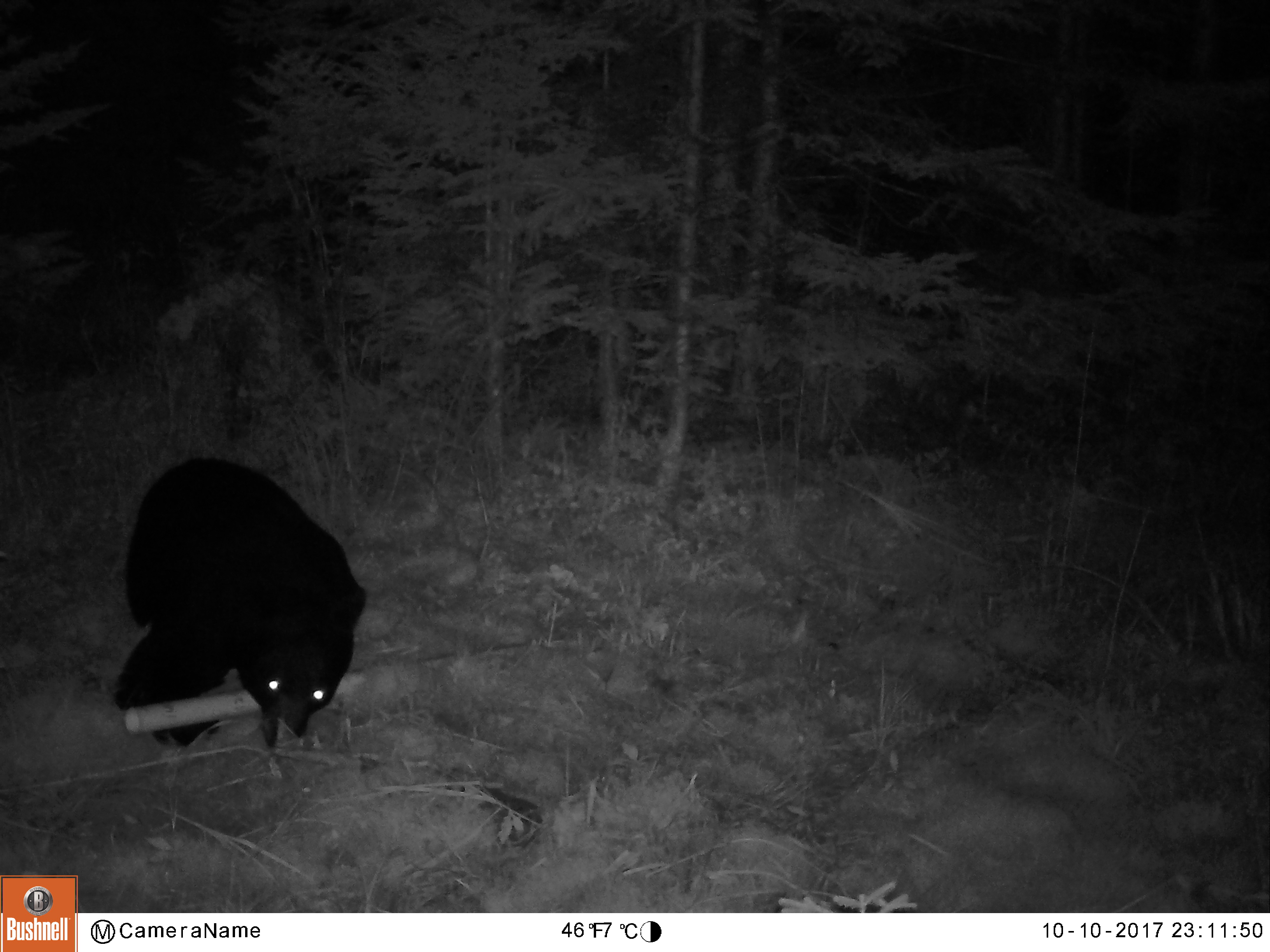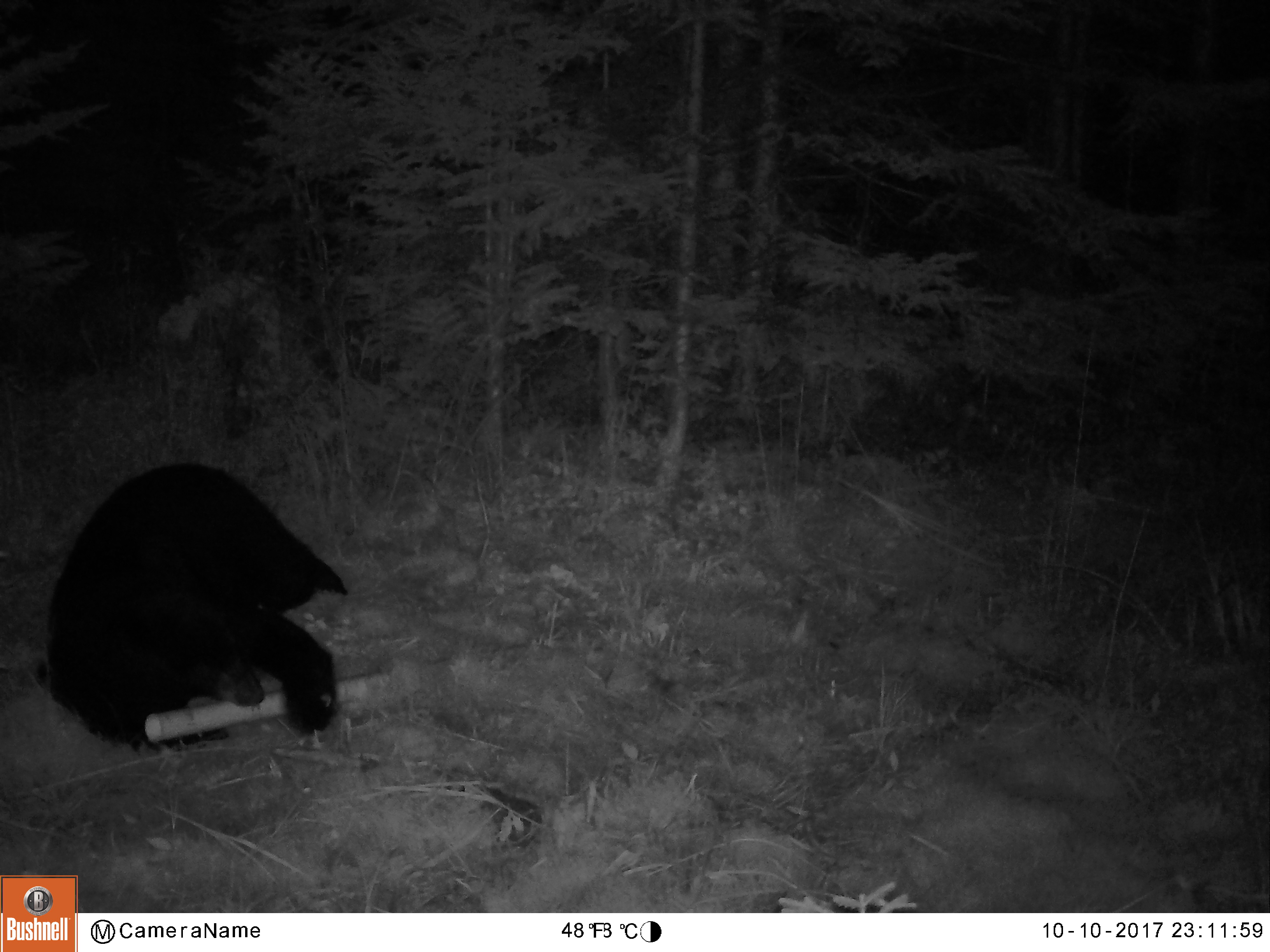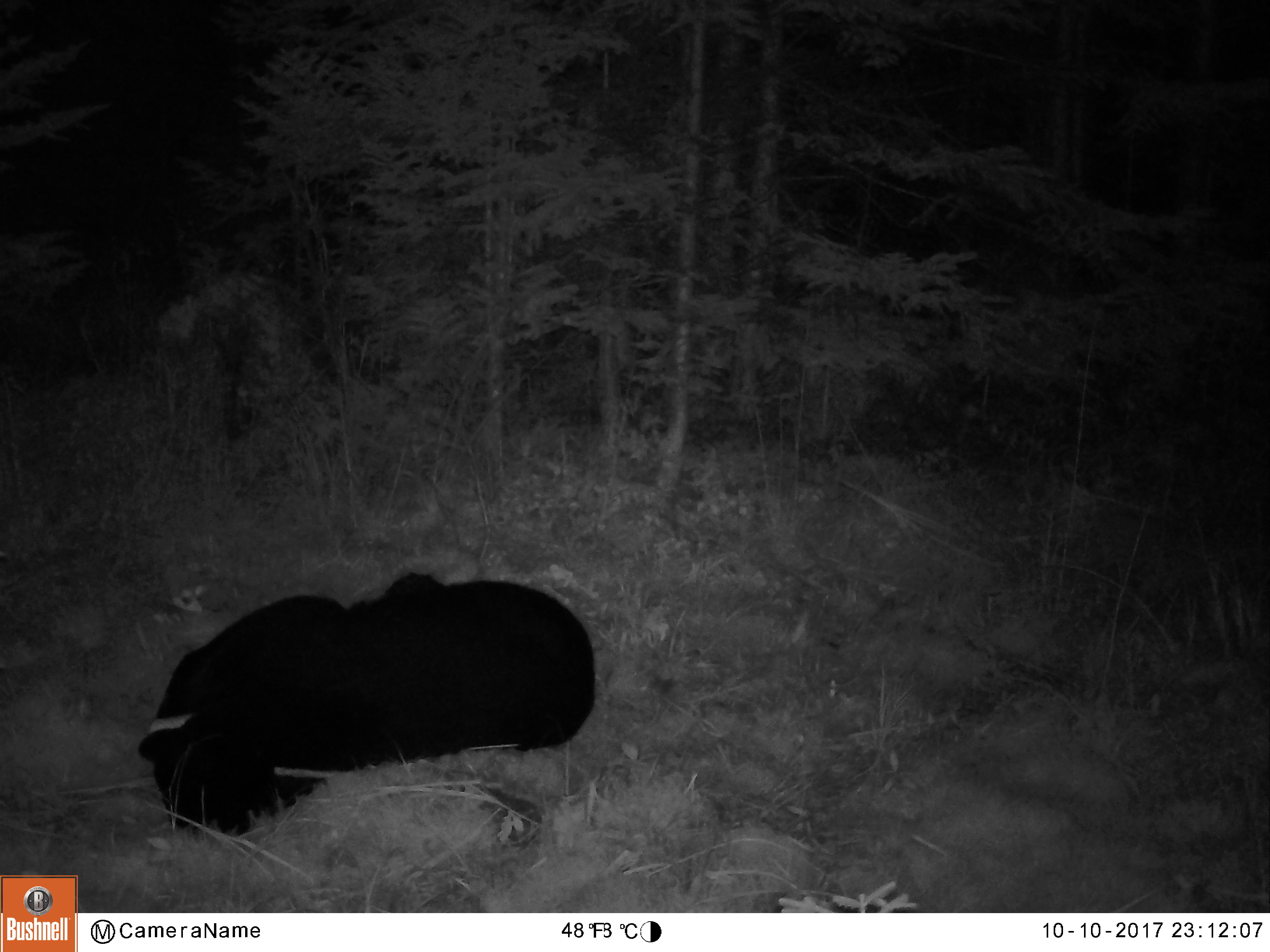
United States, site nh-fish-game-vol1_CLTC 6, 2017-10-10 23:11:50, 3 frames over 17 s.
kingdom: Animalia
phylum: Chordata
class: Mammalia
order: Carnivora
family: Ursidae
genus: Ursus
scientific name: Ursus americanus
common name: black bear